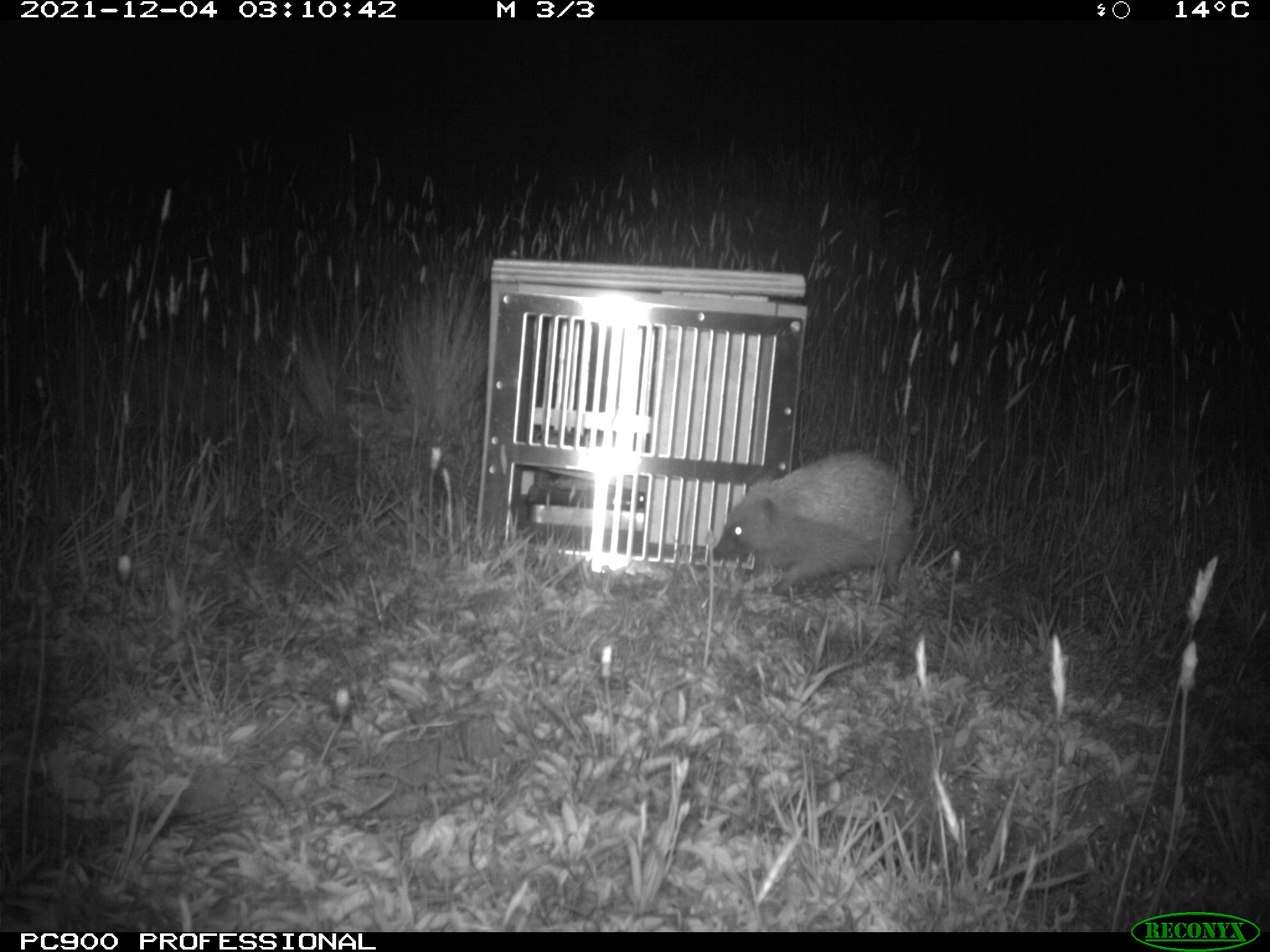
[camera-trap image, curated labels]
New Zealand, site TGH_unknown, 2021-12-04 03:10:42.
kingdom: Animalia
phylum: Chordata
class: Mammalia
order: Eulipotyphla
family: Erinaceidae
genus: Erinaceus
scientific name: Erinaceus europaeus europaeus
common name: european hedgehog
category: hedgehog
Hedgehog (european hedgehog) (Erinaceus europaeus europaeus).